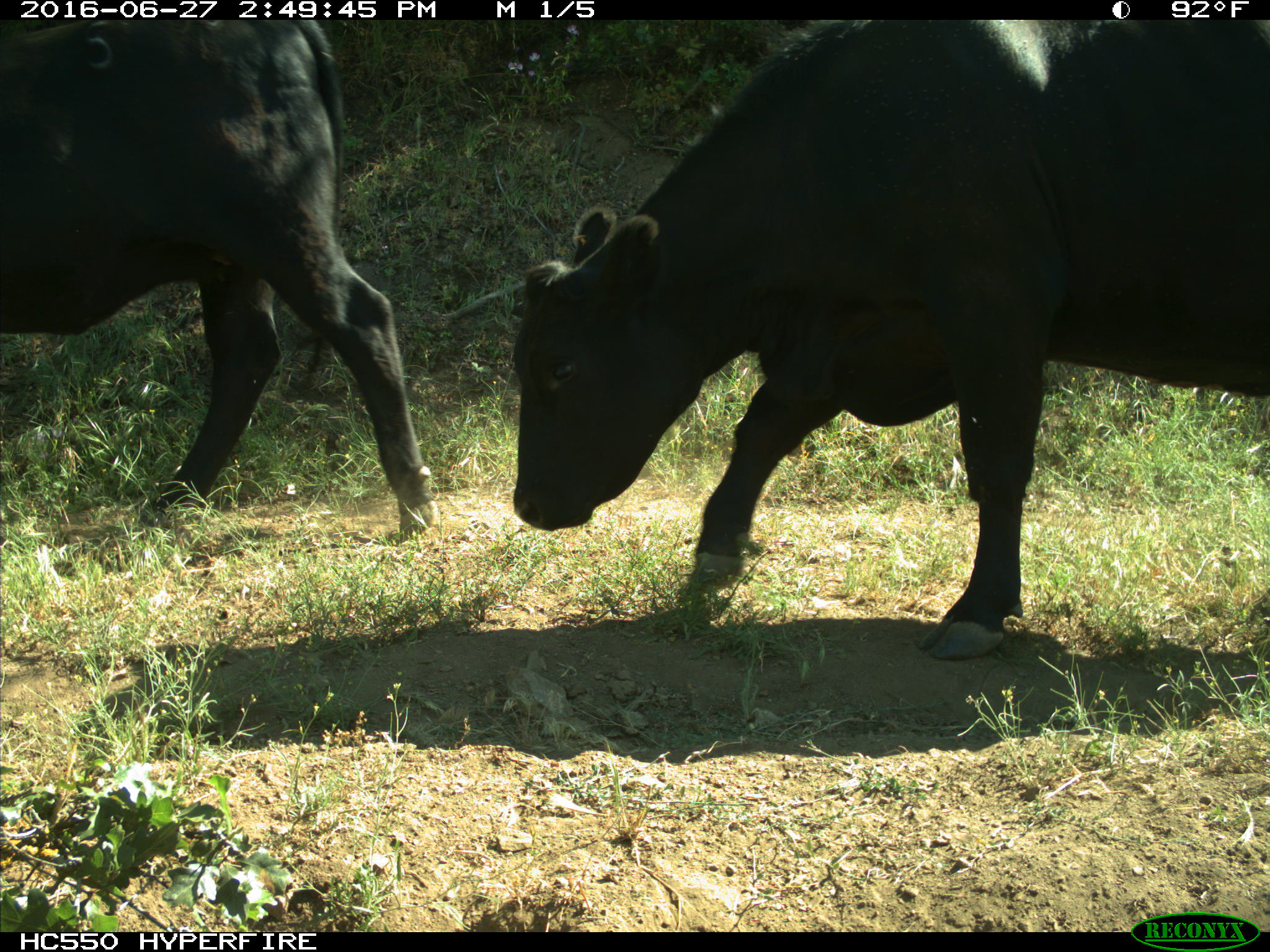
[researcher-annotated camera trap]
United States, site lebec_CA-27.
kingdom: Animalia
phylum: Chordata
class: Mammalia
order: Artiodactyla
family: Bovidae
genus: Bos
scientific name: Bos taurus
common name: domestic cow